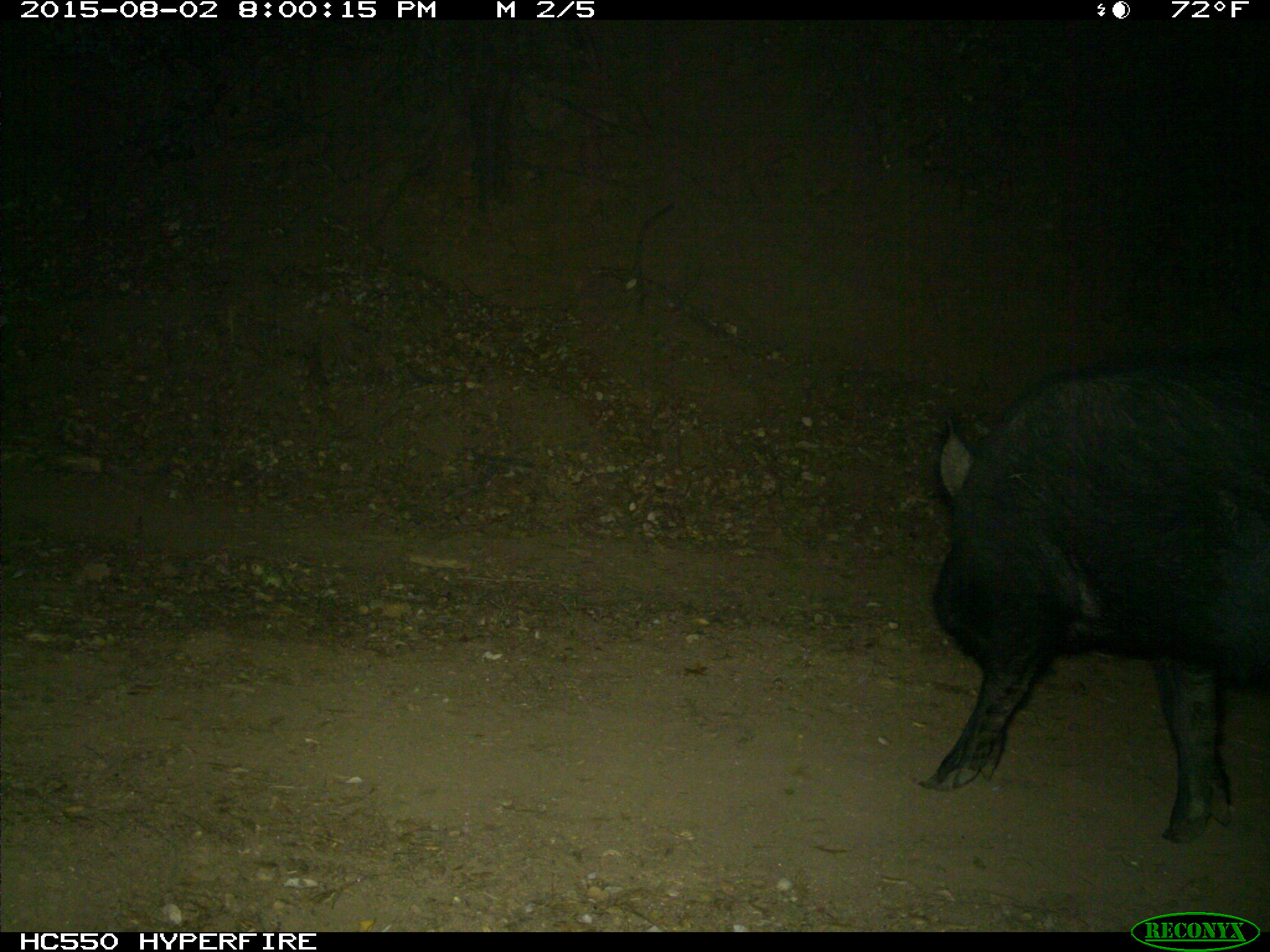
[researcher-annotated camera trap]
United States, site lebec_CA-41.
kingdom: Animalia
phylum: Chordata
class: Mammalia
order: Artiodactyla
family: Suidae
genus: Sus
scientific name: Sus scrofa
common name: wild boar